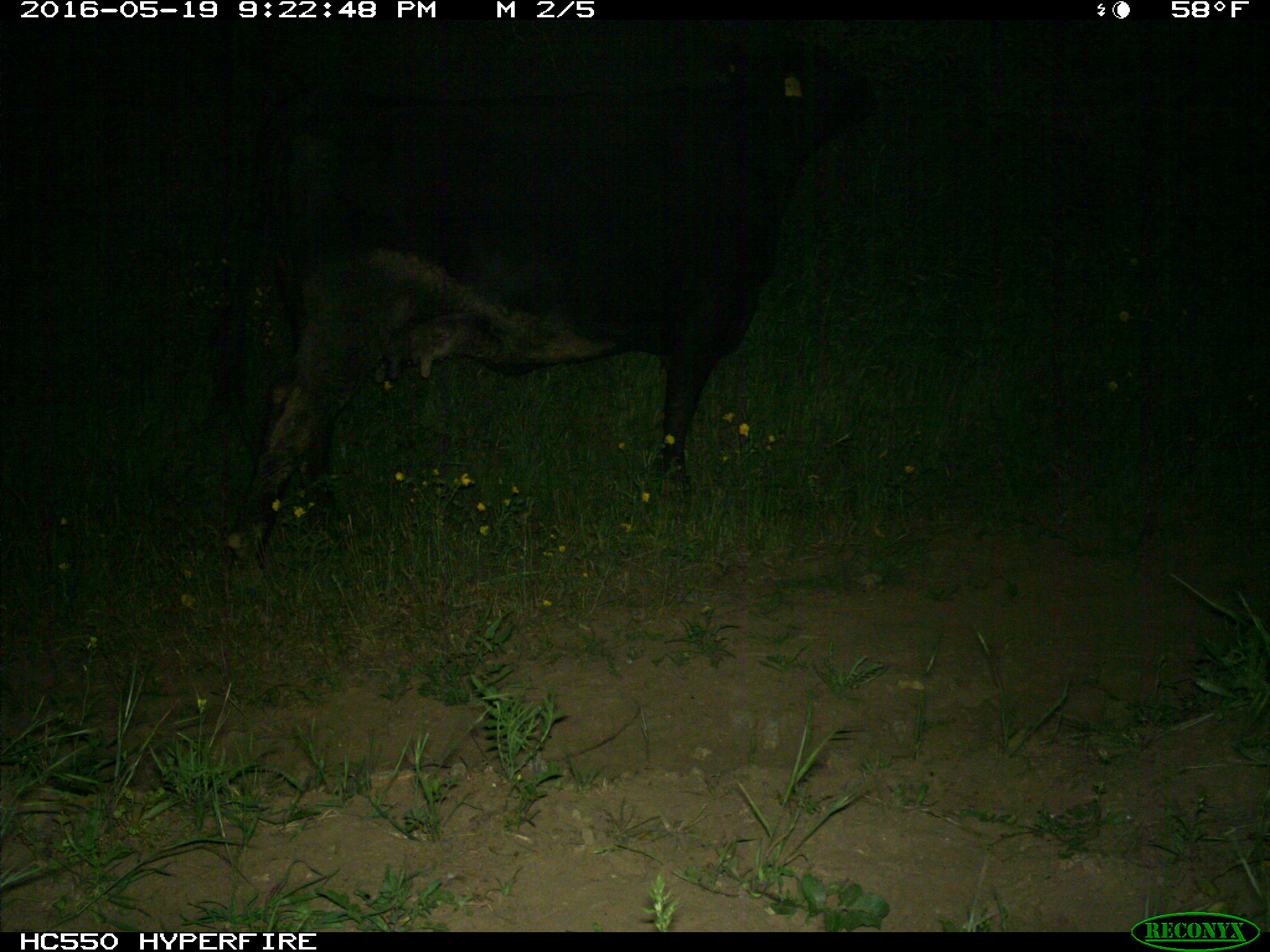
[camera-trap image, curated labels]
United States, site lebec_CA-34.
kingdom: Animalia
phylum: Chordata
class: Mammalia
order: Artiodactyla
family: Bovidae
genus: Bos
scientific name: Bos taurus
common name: domestic cow